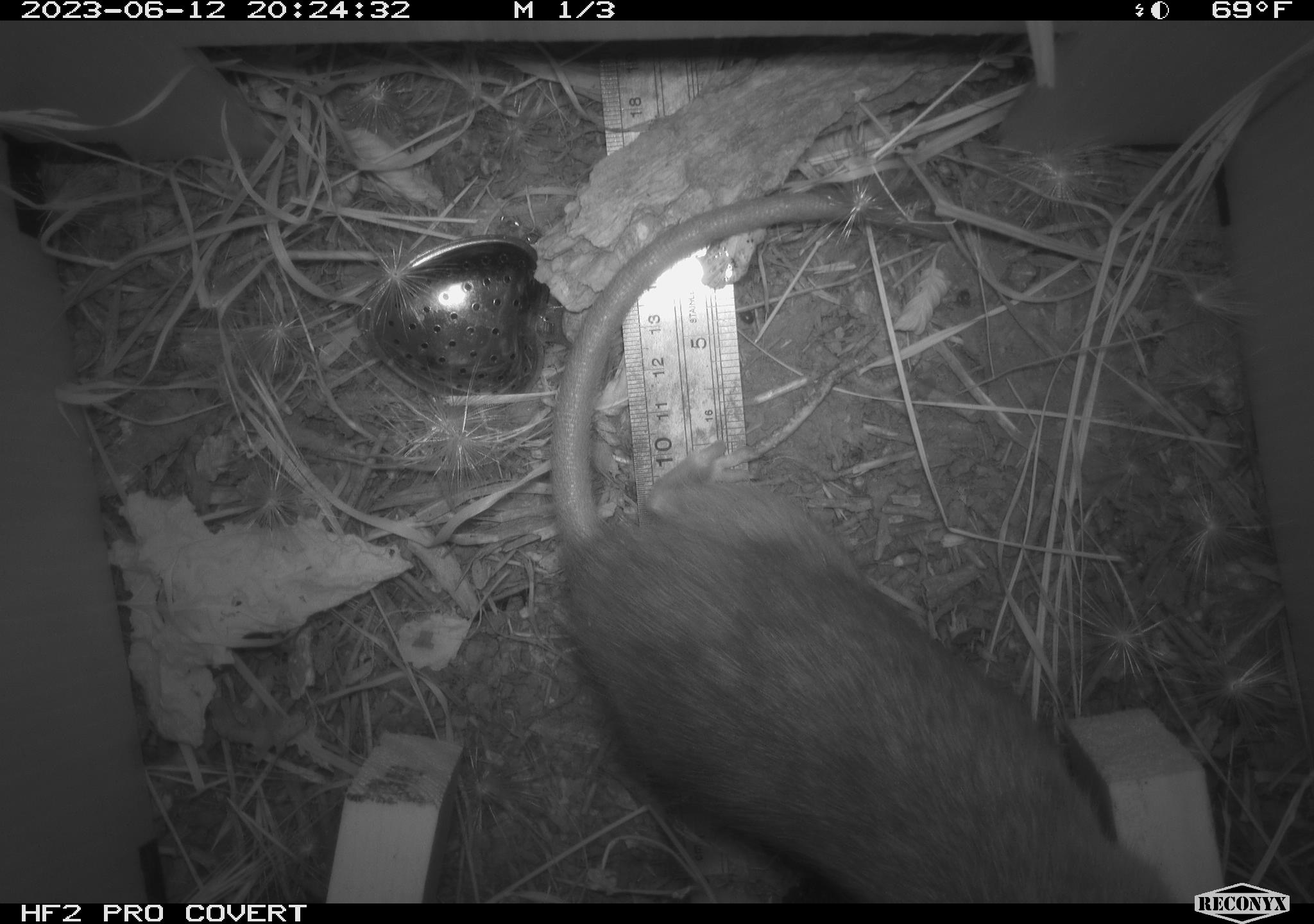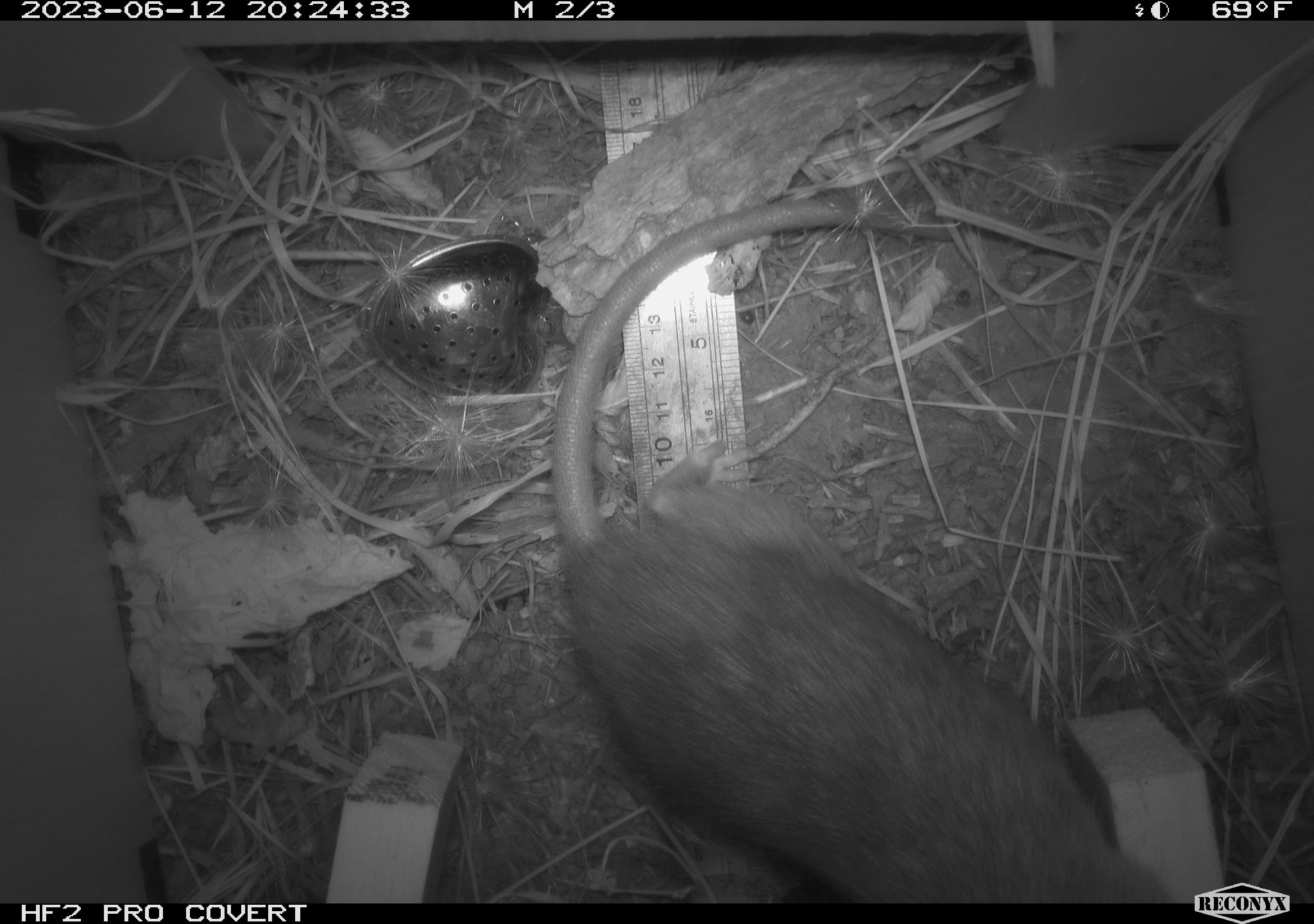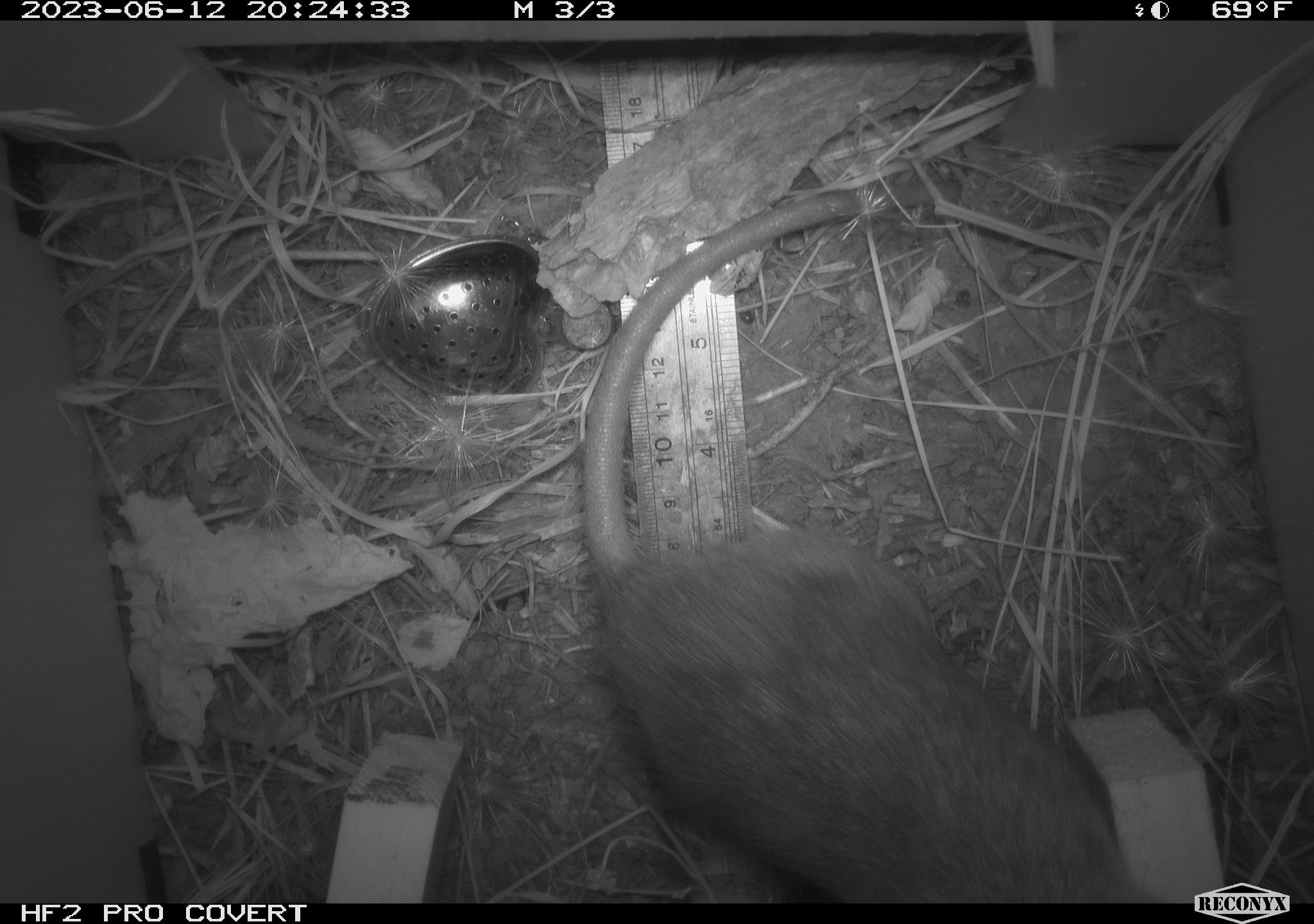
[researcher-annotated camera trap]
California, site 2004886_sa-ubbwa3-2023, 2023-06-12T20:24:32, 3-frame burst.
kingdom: Animalia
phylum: Chordata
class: Mammalia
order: Rodentia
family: Muridae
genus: Rattus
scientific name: Rattus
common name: rat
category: rattus species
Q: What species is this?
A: Rattus species (rat) (Rattus).